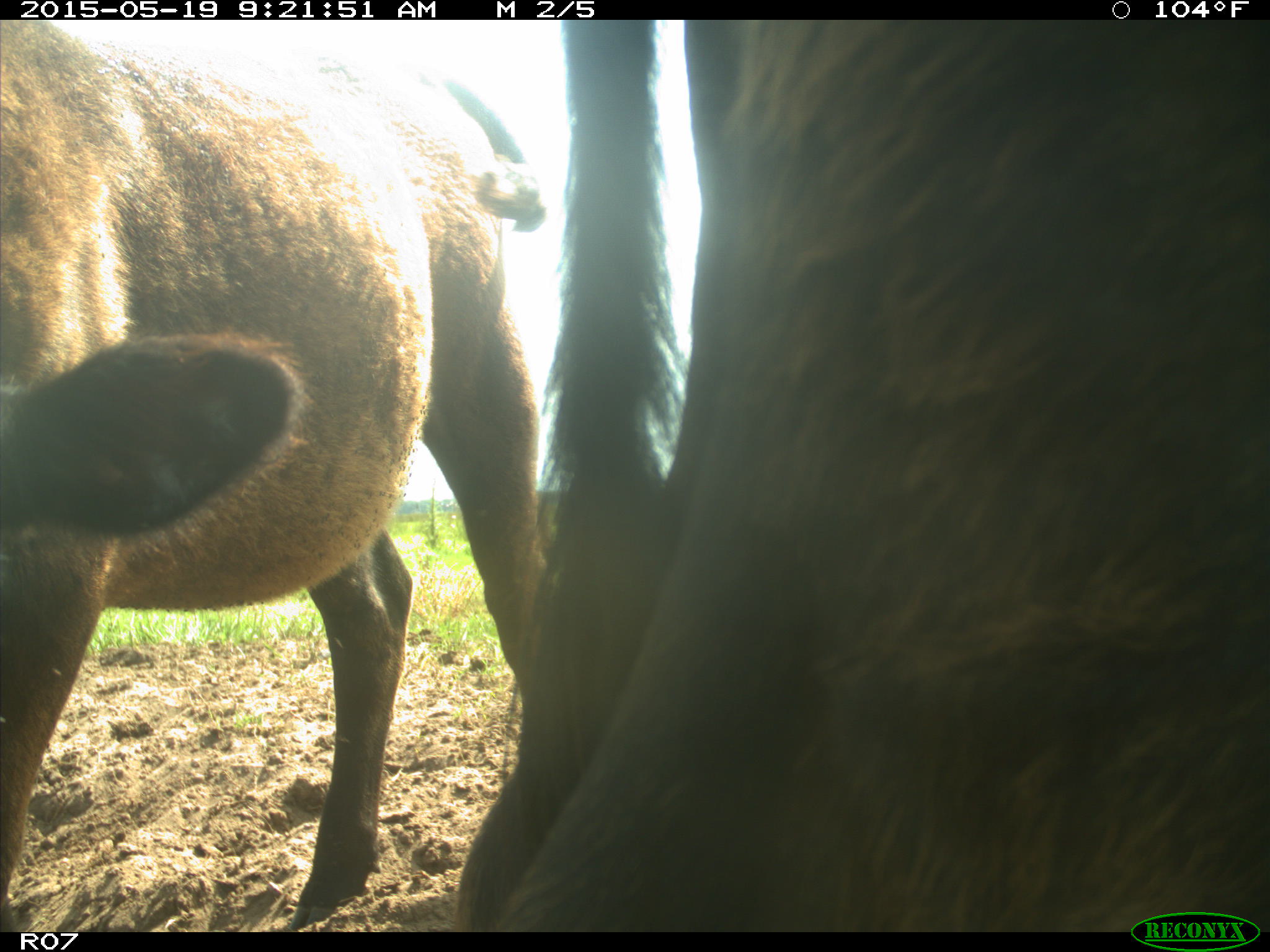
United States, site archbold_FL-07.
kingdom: Animalia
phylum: Chordata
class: Mammalia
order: Artiodactyla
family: Bovidae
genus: Bos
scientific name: Bos taurus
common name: domestic cow